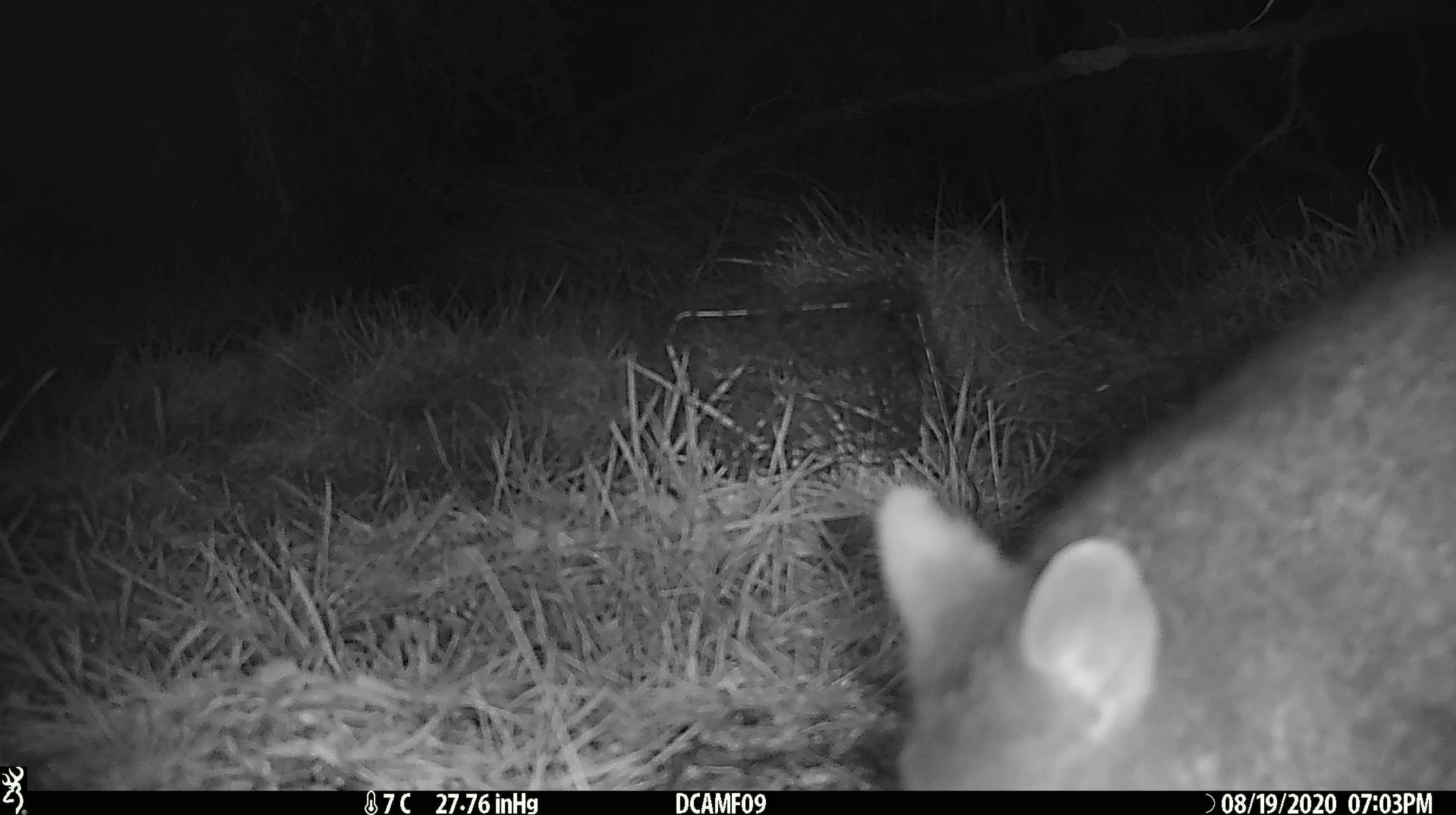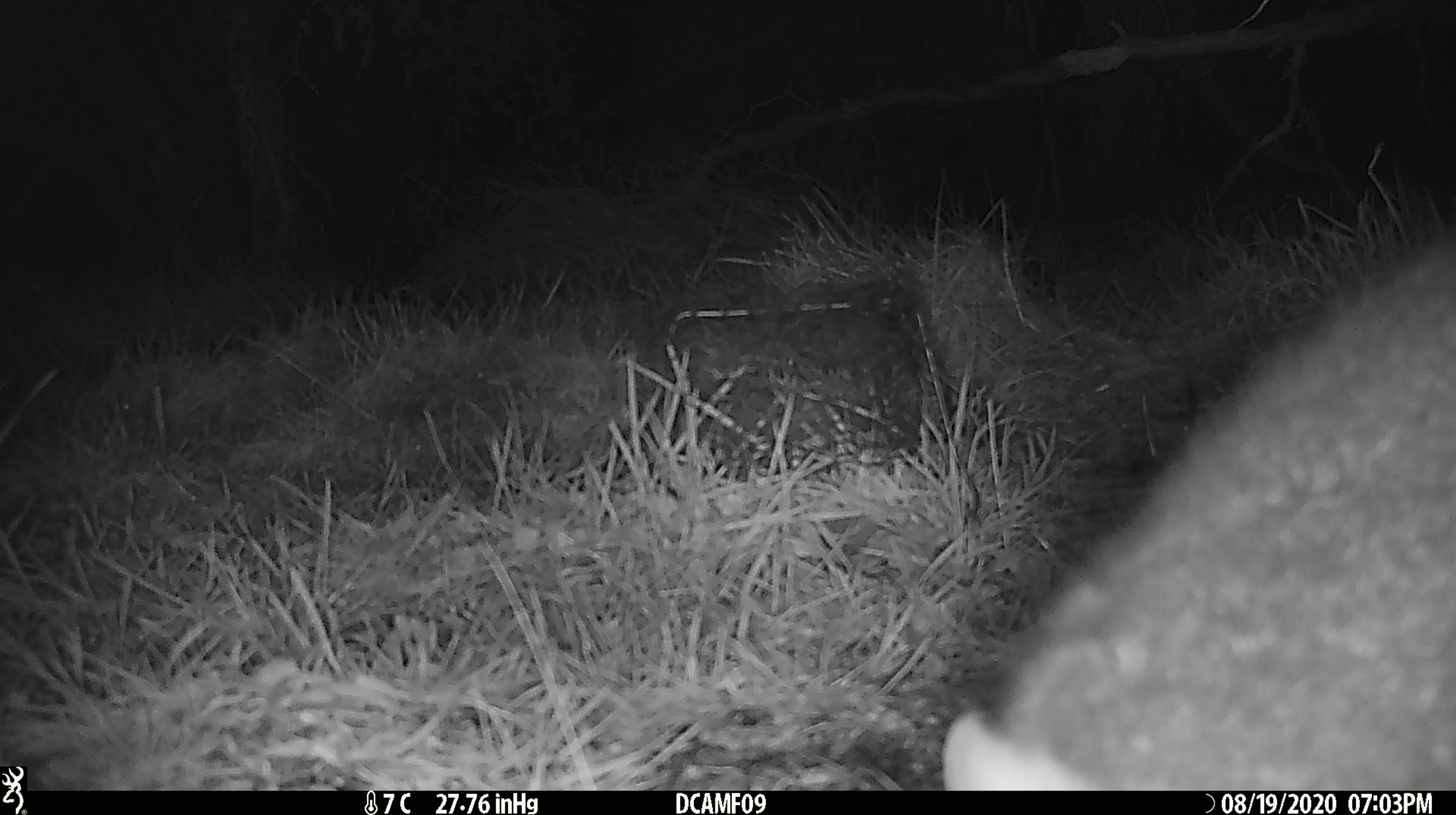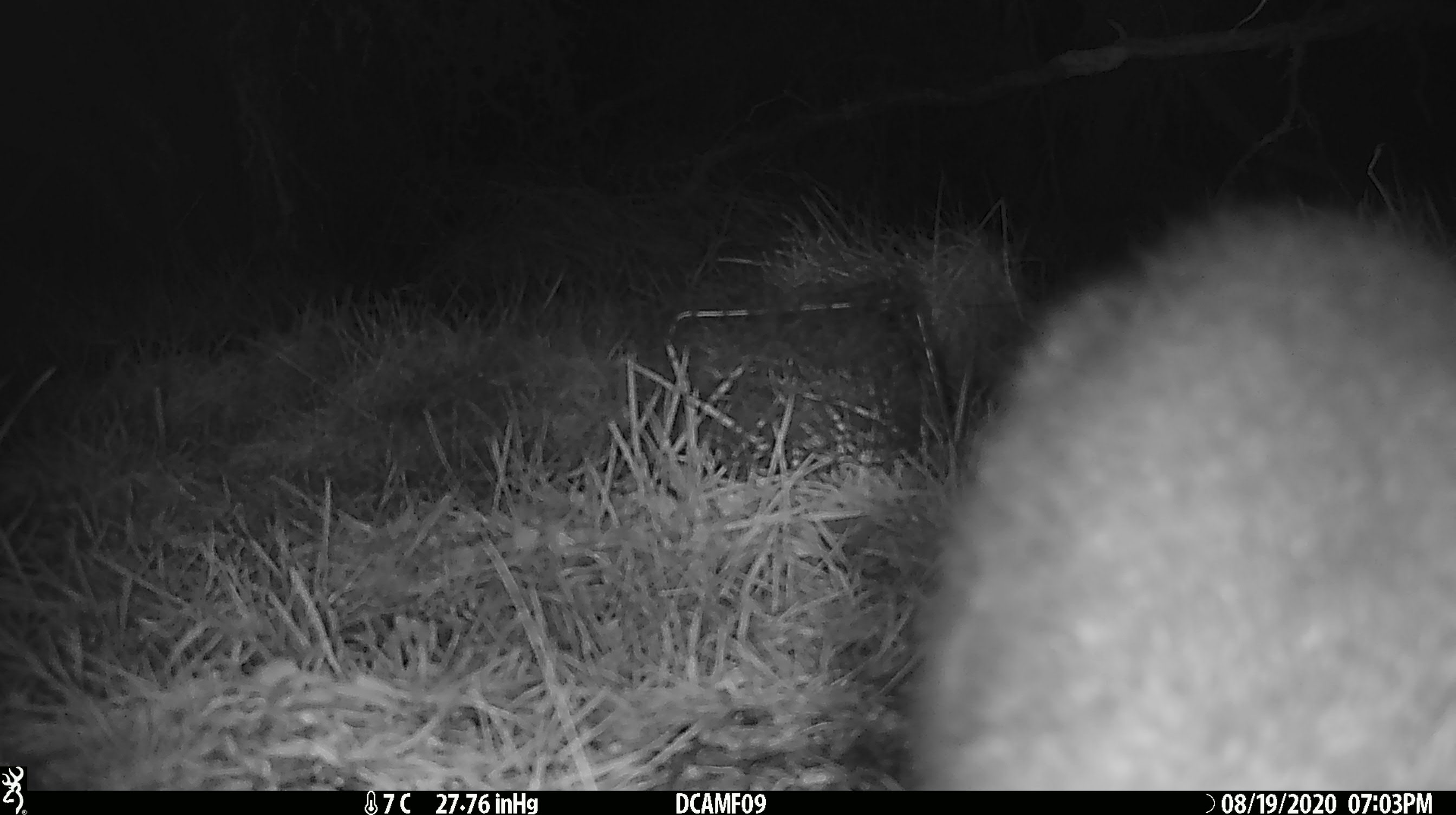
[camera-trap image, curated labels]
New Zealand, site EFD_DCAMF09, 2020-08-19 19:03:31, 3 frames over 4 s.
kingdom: Animalia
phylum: Chordata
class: Mammalia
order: Diprotodontia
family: Phalangeridae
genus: Trichosurus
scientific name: Trichosurus vulpecula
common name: common brushtail possum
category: possum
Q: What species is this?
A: Possum (common brushtail possum) (Trichosurus vulpecula).